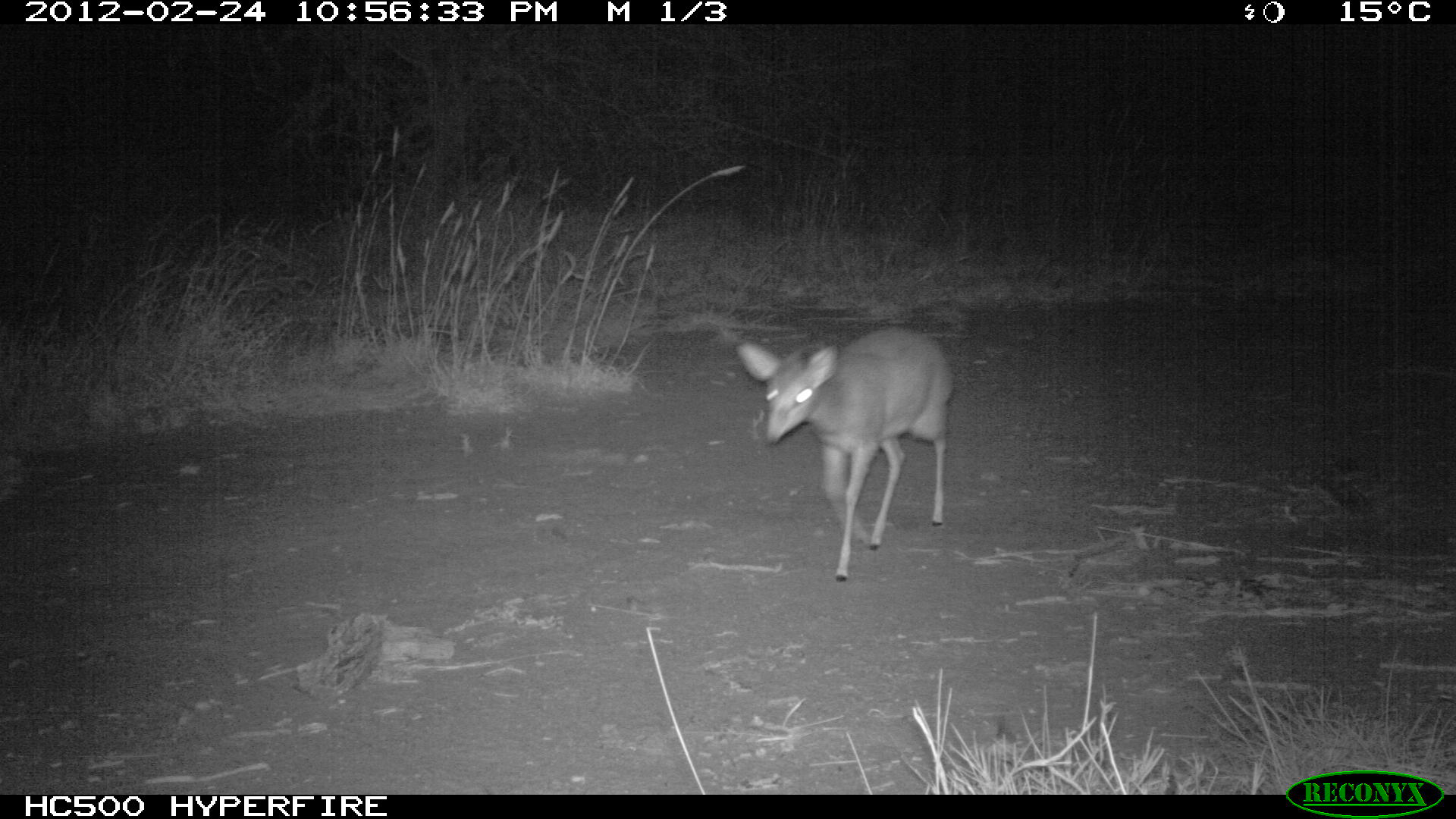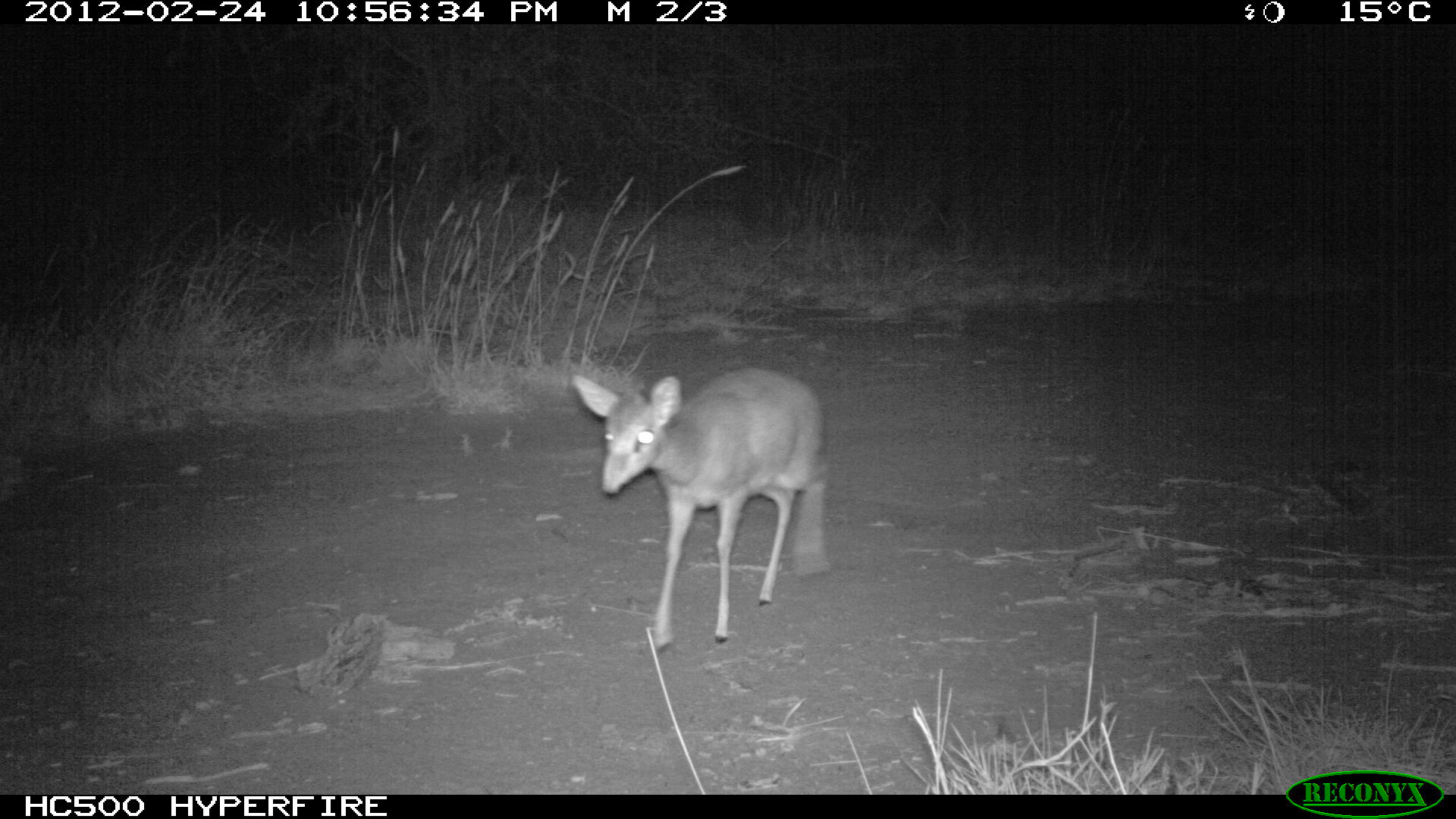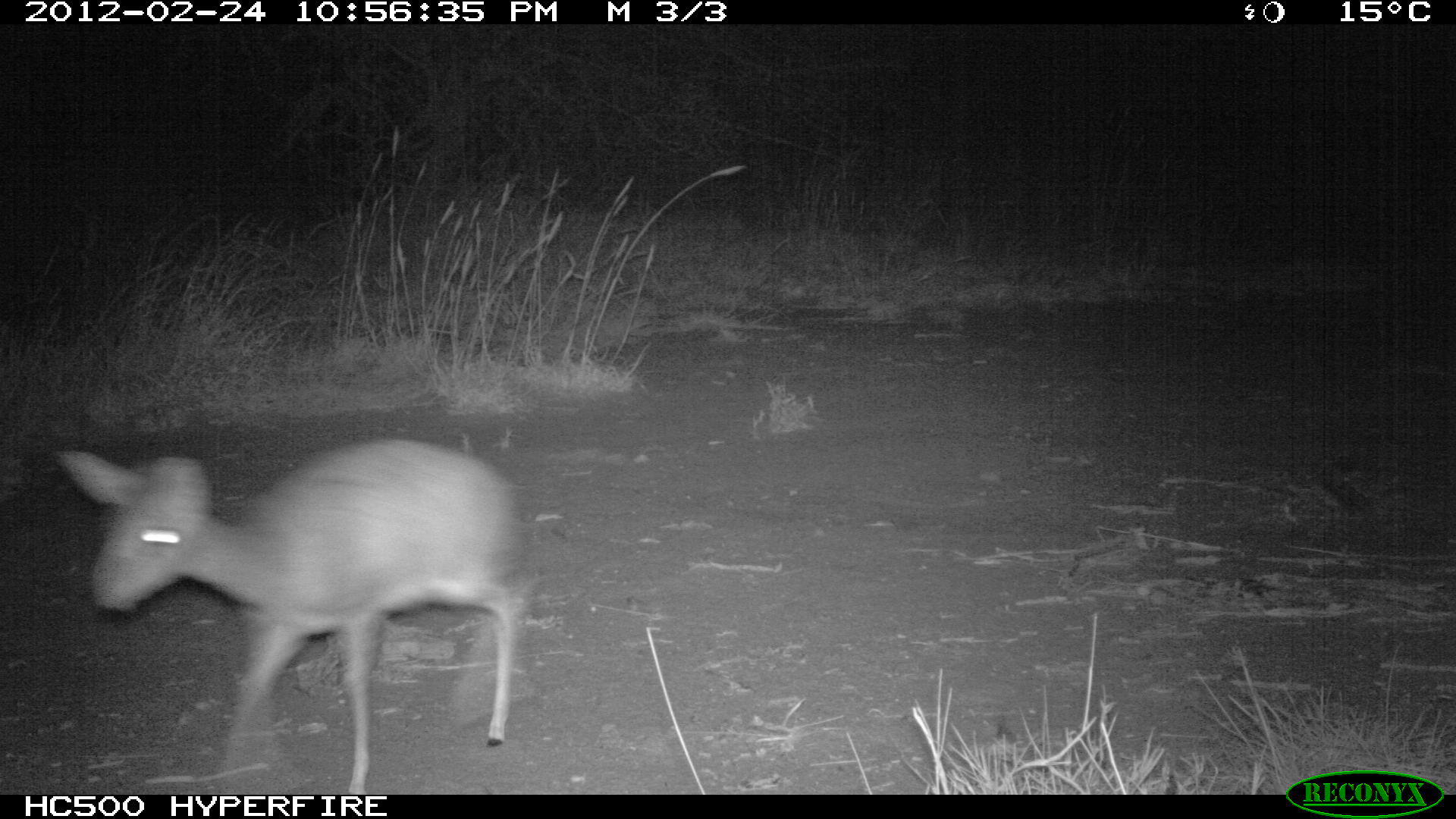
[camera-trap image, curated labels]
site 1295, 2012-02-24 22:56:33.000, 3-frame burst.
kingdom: Animalia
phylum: Chordata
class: Mammalia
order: Artiodactyla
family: Bovidae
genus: Madoqua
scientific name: Madoqua guentheri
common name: günther's dik-dik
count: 1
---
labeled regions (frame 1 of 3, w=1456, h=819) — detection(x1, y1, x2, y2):
madoqua guentheri: detection(733, 325, 956, 582)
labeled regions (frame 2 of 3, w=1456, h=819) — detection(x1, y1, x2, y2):
madoqua guentheri: detection(568, 368, 834, 653)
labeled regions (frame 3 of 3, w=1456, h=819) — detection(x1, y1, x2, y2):
madoqua guentheri: detection(46, 434, 516, 792)